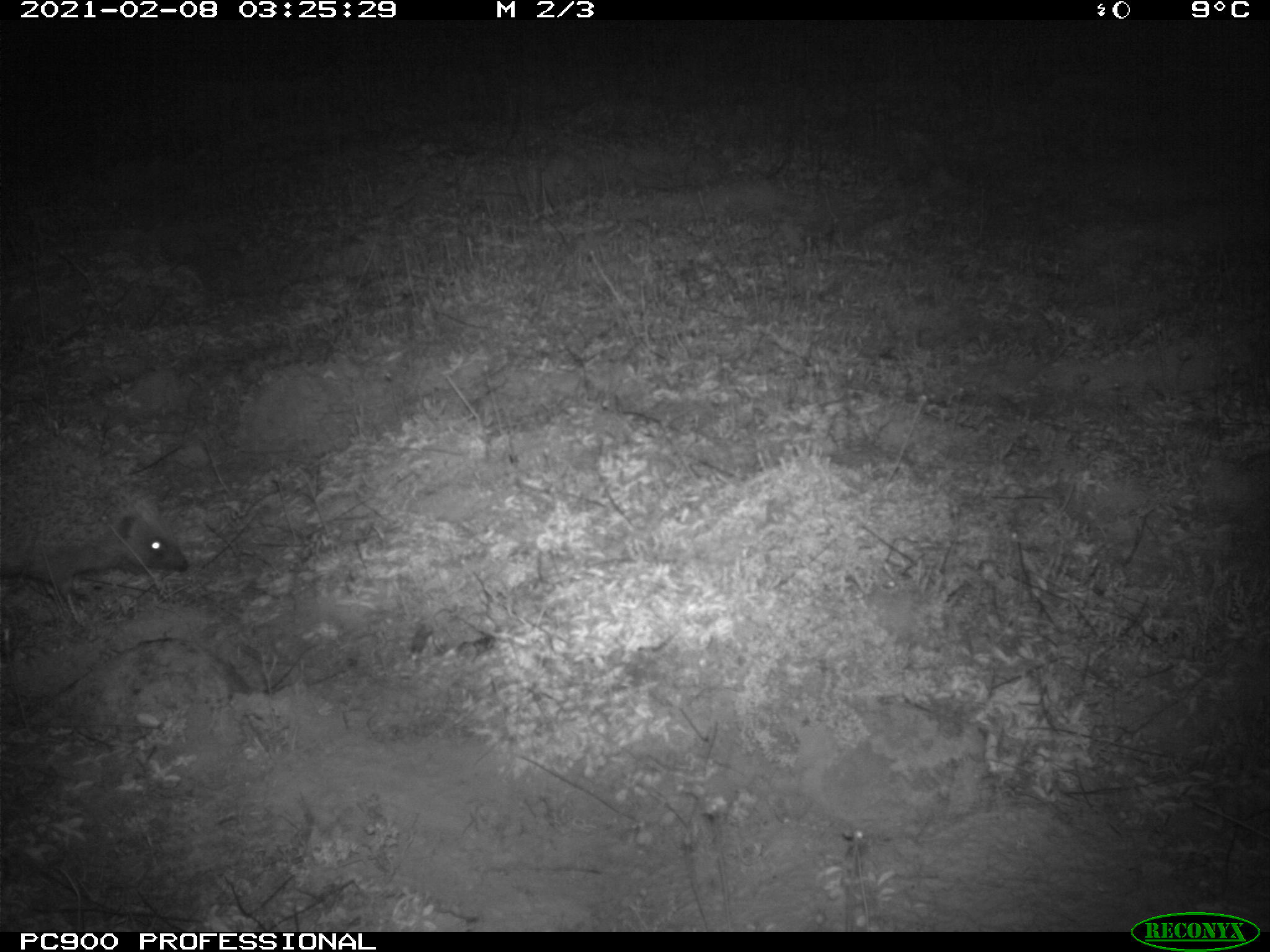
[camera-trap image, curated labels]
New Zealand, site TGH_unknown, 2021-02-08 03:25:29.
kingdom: Animalia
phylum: Chordata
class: Mammalia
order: Eulipotyphla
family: Erinaceidae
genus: Erinaceus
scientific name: Erinaceus europaeus europaeus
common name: european hedgehog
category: hedgehog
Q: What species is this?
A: Hedgehog (european hedgehog) (Erinaceus europaeus europaeus).